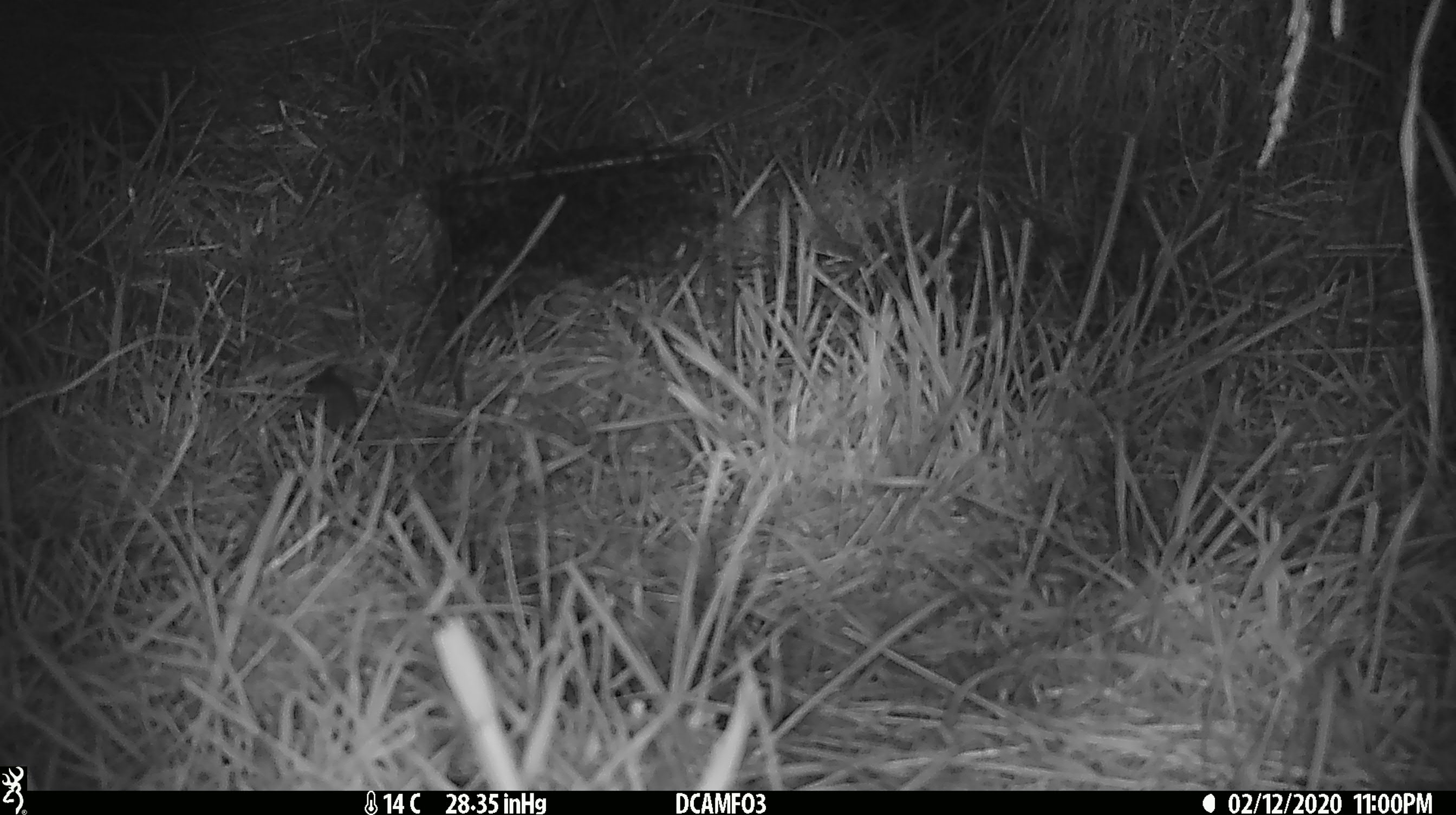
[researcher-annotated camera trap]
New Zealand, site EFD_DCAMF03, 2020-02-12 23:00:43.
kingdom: Animalia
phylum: Chordata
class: Mammalia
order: Rodentia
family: Muridae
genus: Mus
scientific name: Mus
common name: mouse